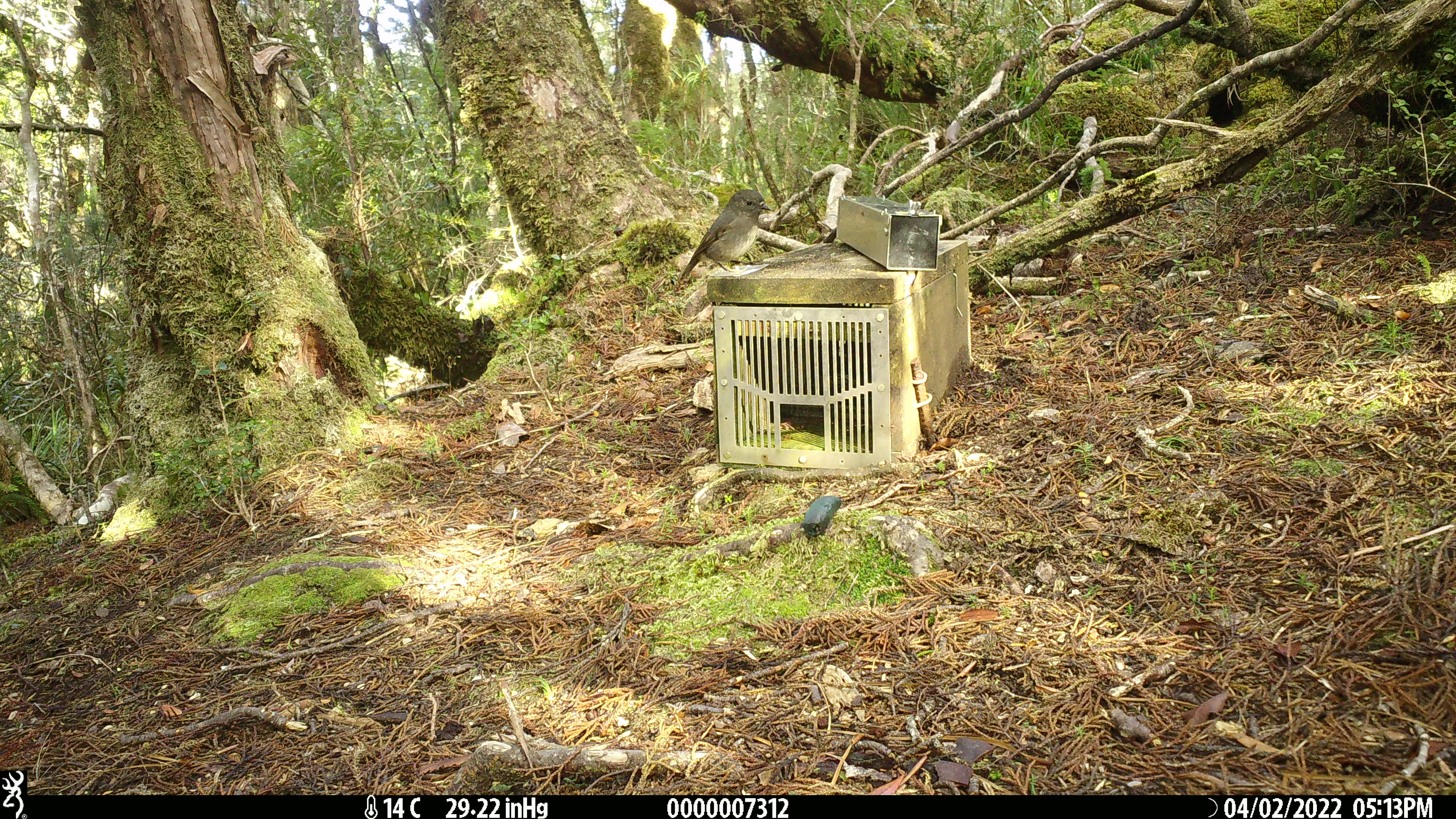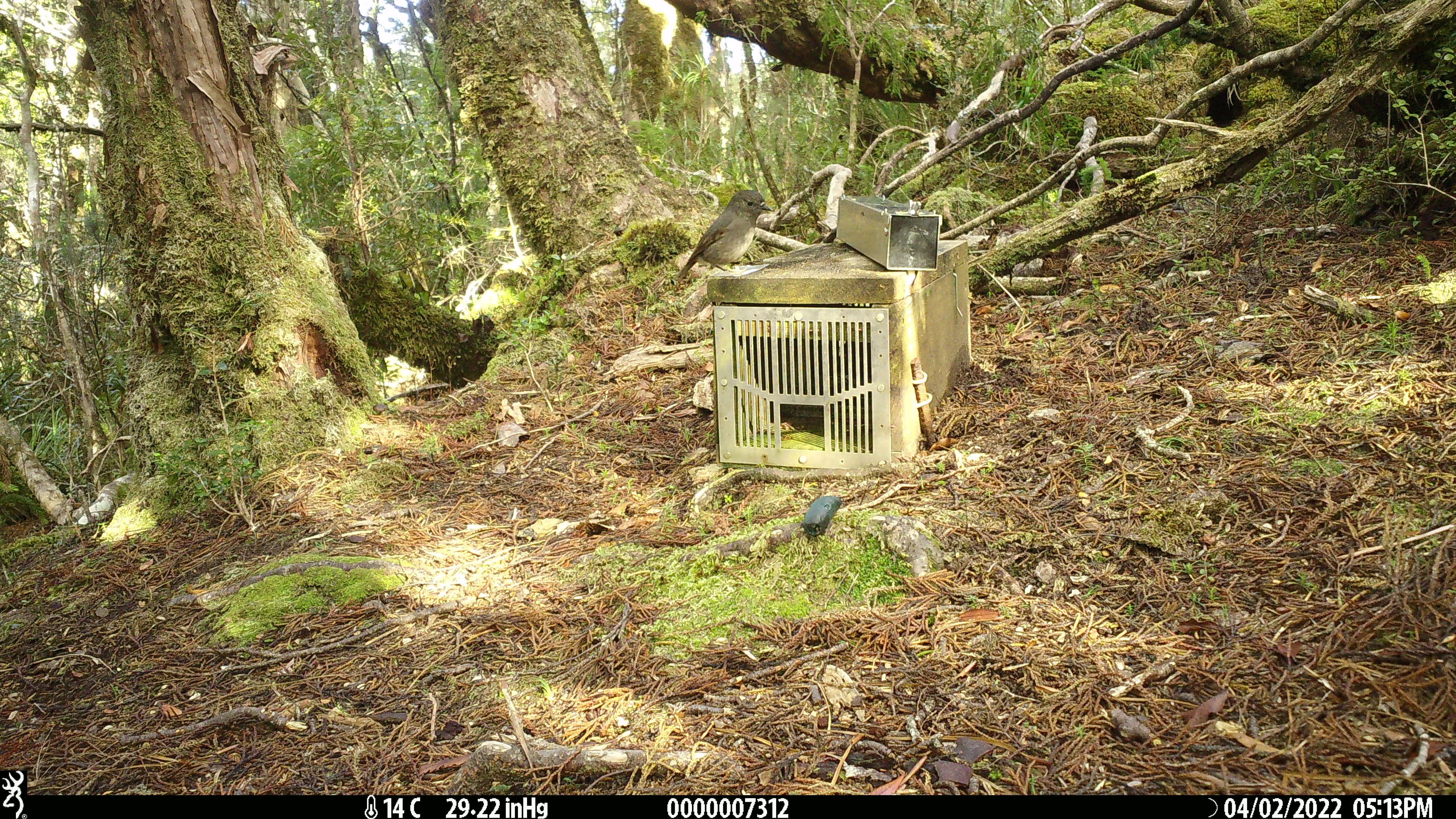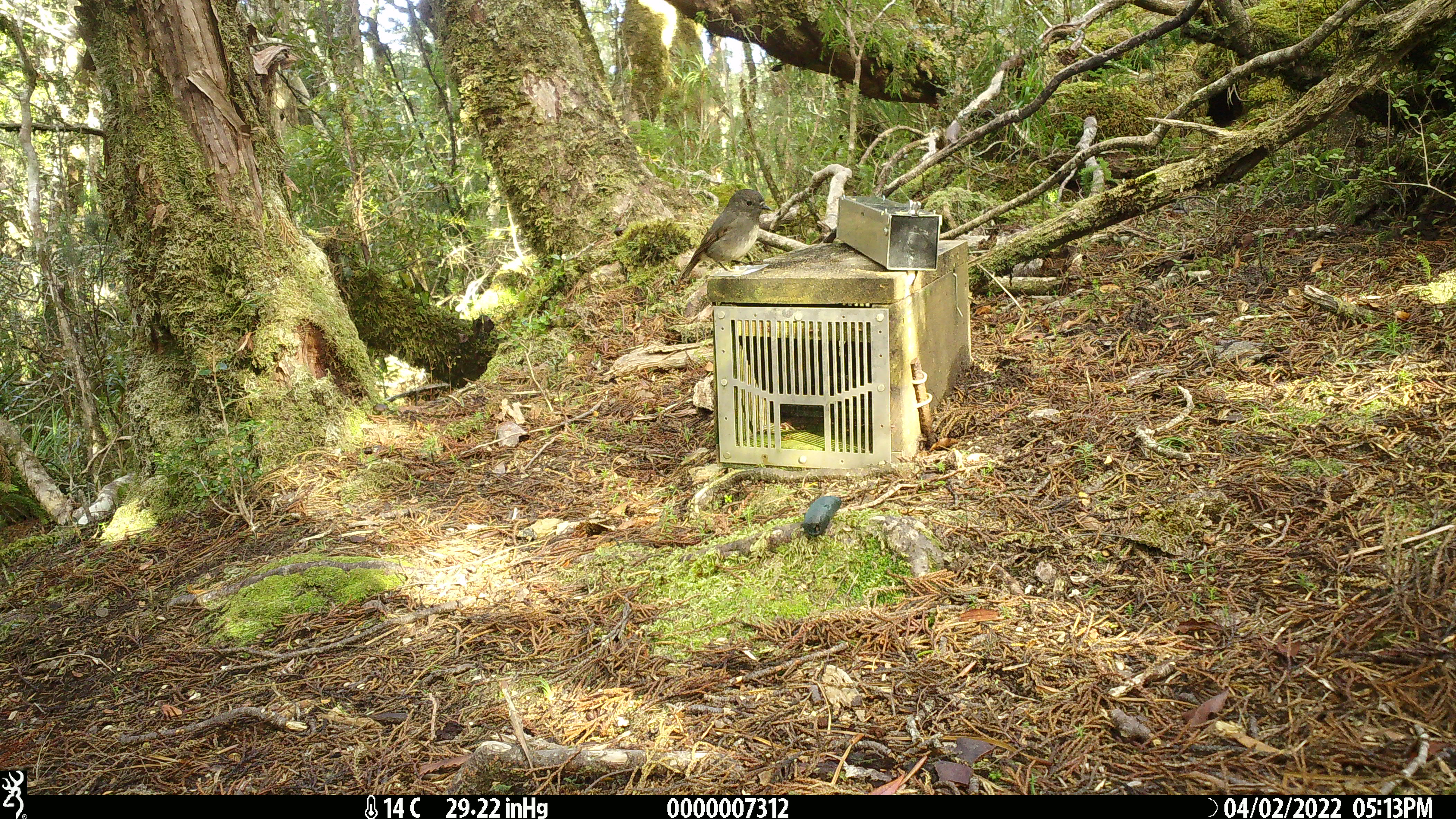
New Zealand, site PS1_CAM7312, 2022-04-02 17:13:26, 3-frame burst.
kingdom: Animalia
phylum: Chordata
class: Aves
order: Passeriformes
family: Petroicidae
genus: Petroica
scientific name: Petroica australis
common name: new zealand robin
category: robin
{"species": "robin (new zealand robin) (Petroica australis)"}